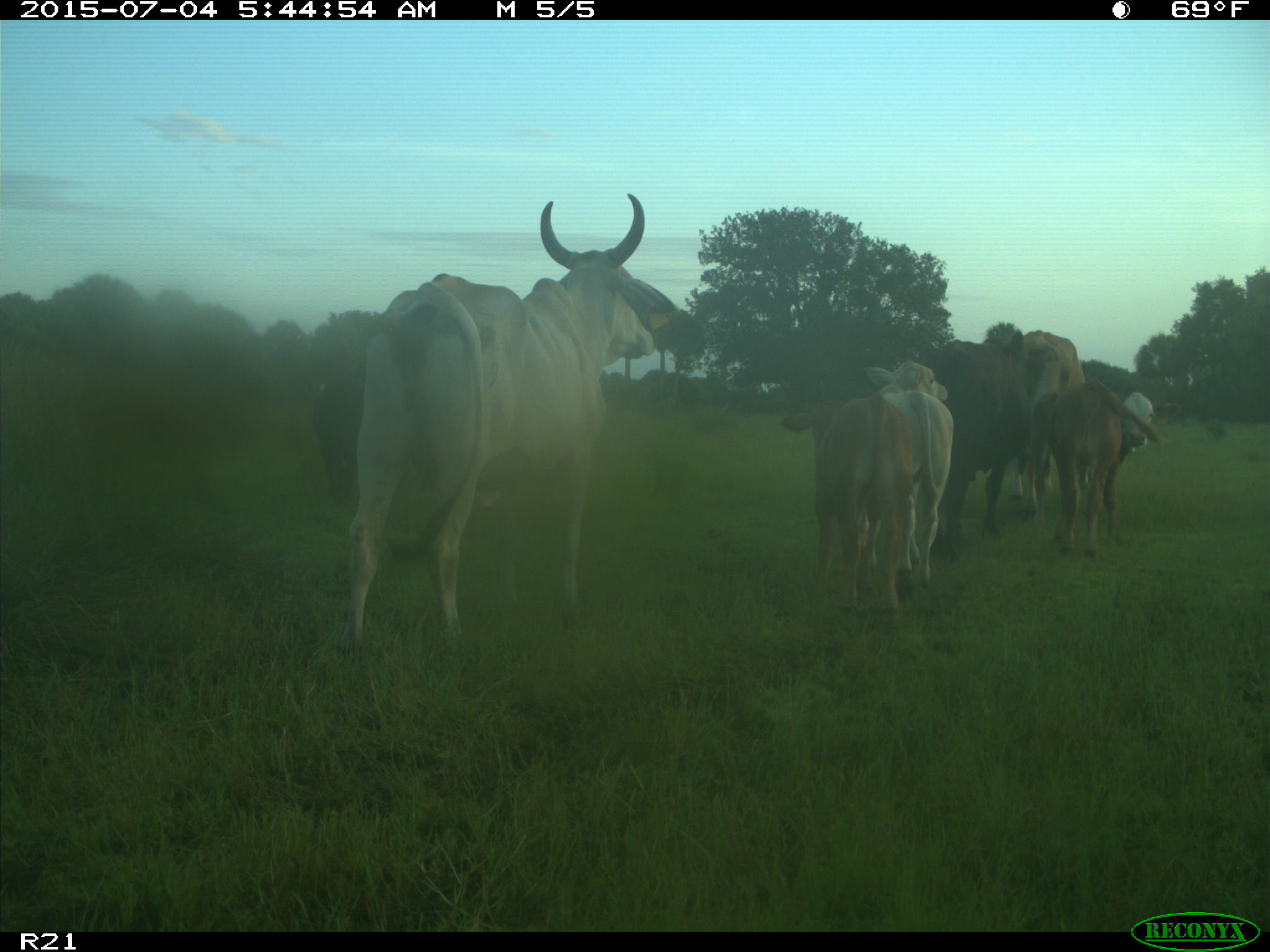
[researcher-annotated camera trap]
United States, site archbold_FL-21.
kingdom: Animalia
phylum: Chordata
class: Mammalia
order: Artiodactyla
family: Bovidae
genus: Bos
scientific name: Bos taurus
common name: domestic cow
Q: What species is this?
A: Bos taurus (domestic cow).